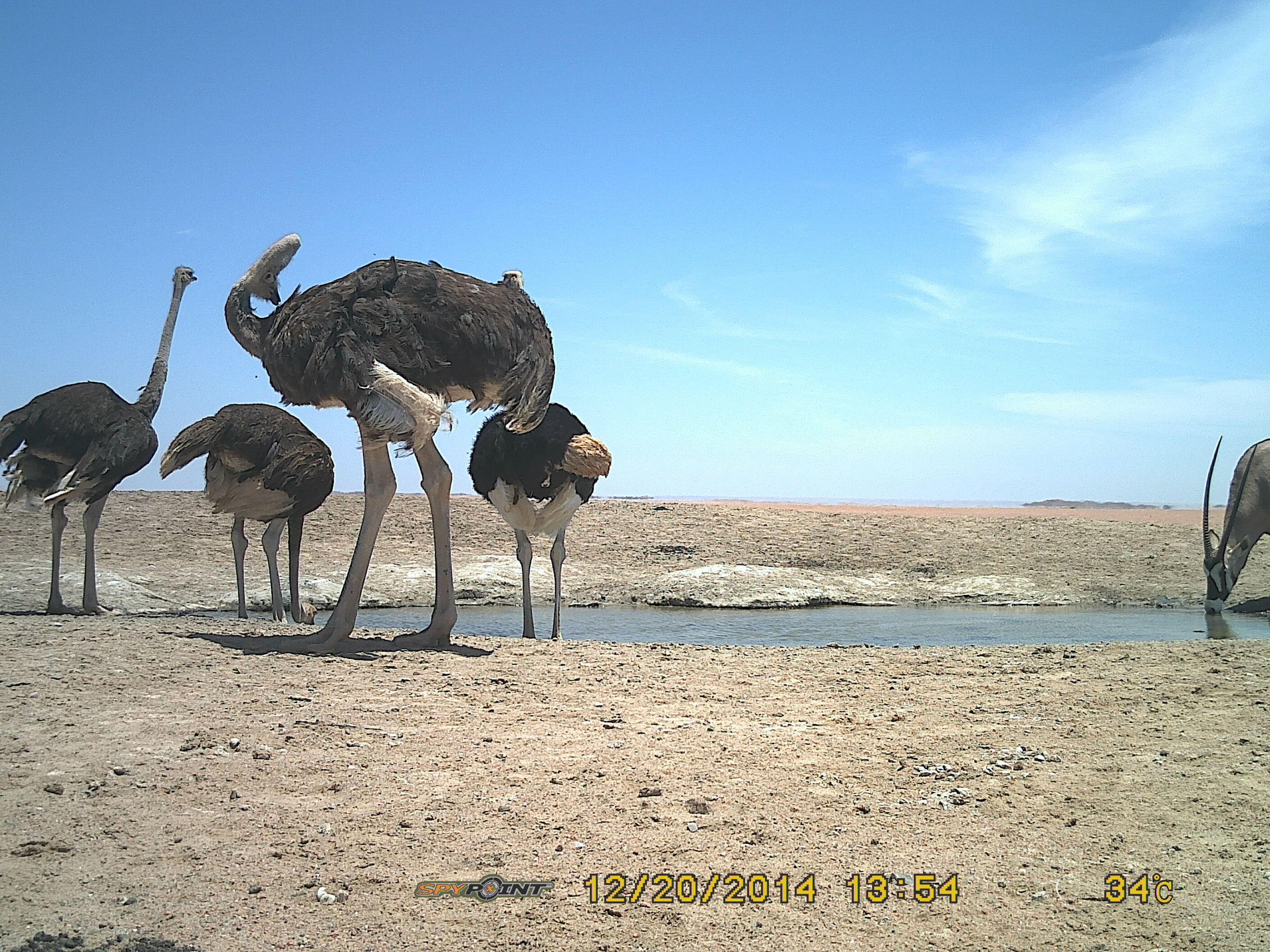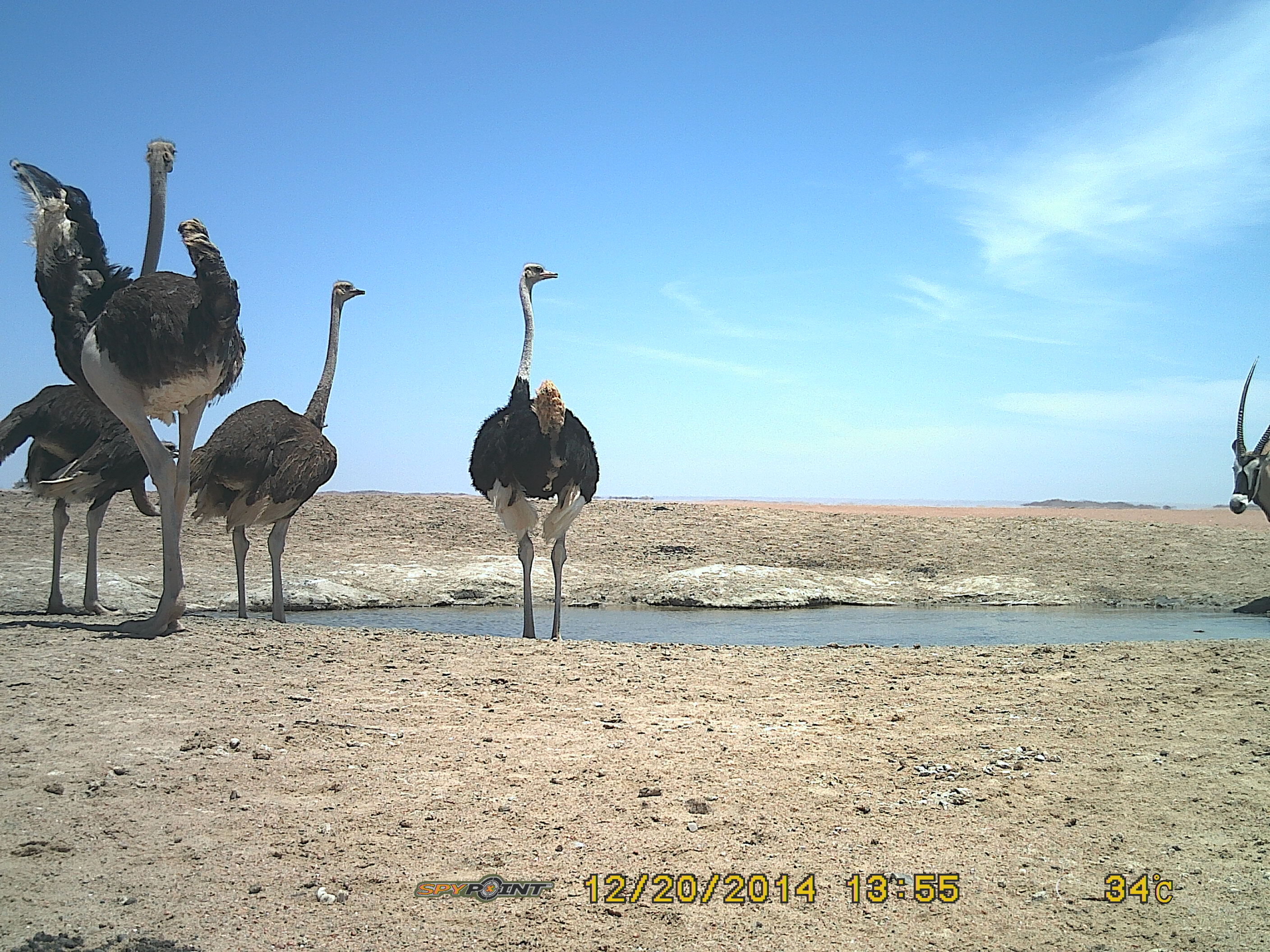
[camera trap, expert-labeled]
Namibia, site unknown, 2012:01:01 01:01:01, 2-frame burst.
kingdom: Animalia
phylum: Chordata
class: Aves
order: Struthioniformes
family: Struthionidae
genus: Struthio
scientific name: Struthio camelus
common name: common ostrich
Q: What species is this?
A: Struthio camelus (common ostrich).